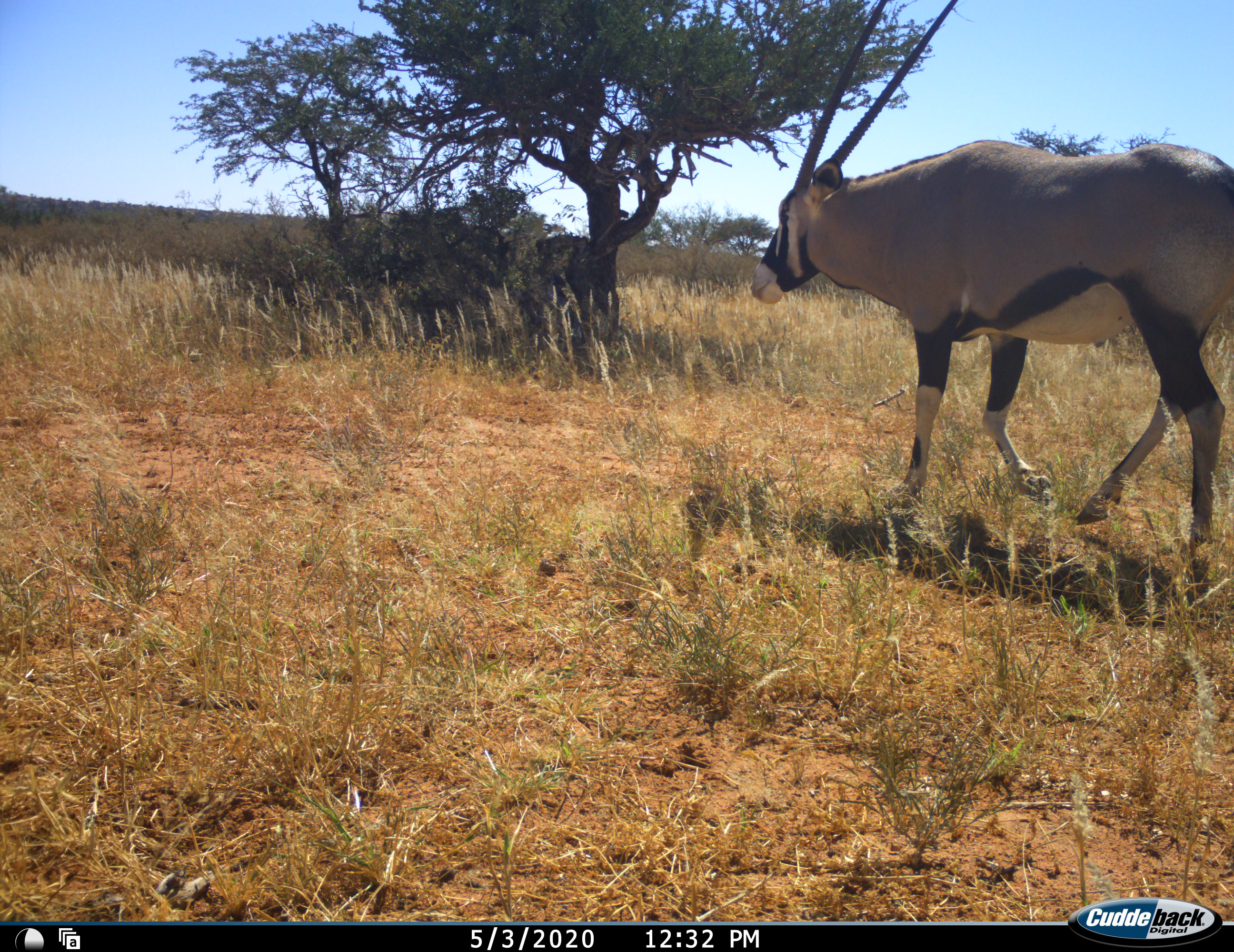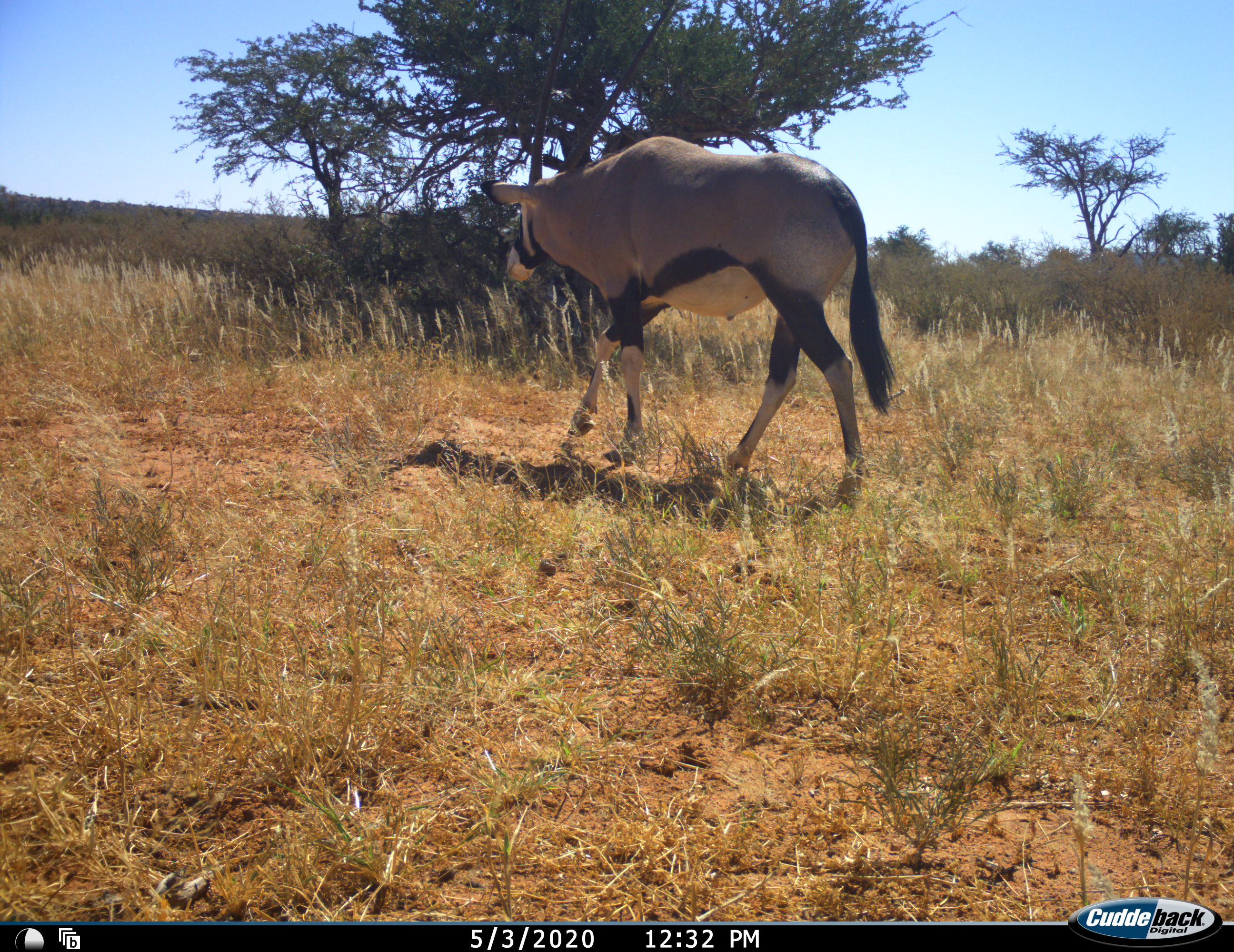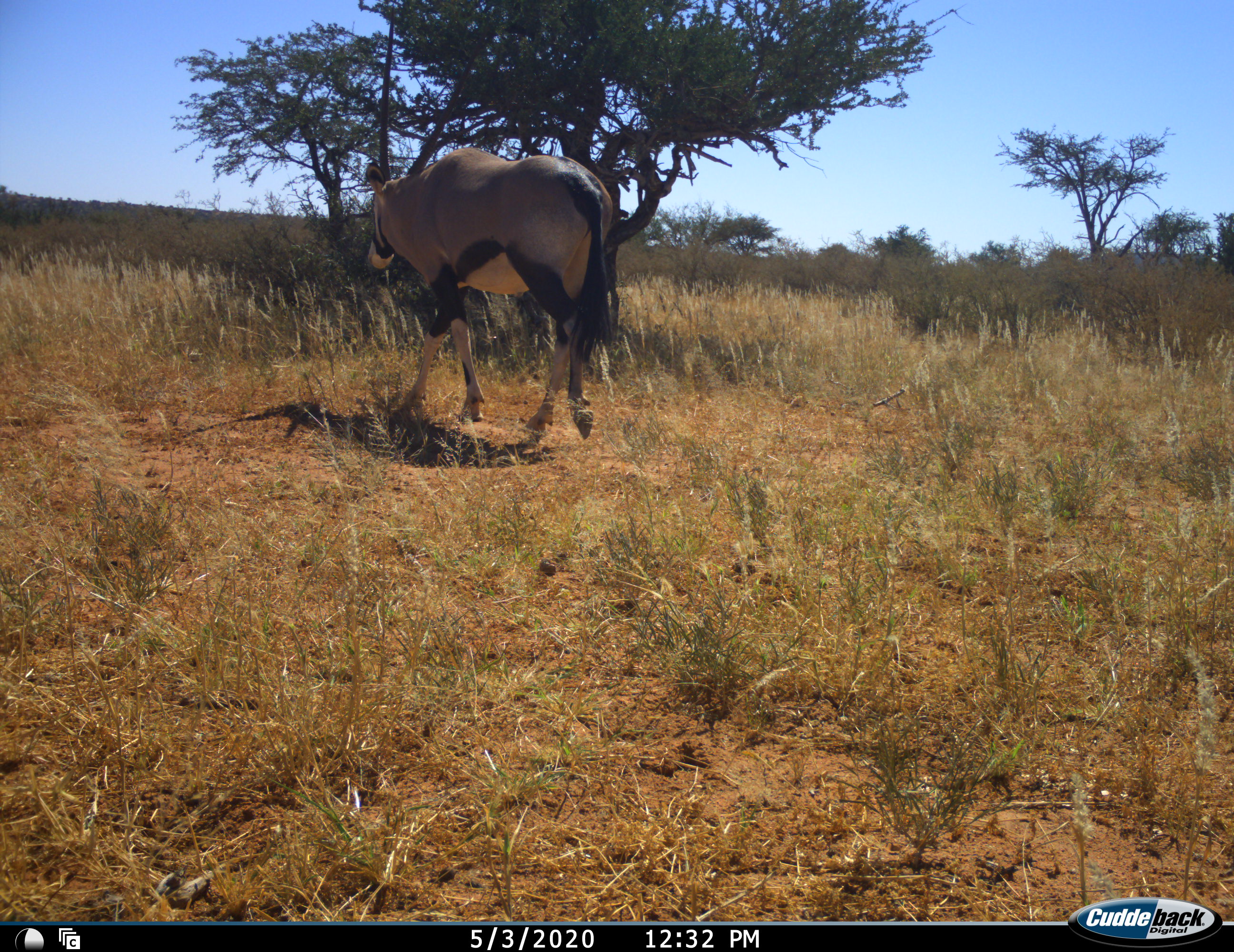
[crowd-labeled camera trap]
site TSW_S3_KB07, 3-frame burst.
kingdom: Animalia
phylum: Chordata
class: Mammalia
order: Artiodactyla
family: Bovidae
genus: Oryx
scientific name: Oryx gazella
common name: gemsbok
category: oryx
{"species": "oryx (gemsbok) (Oryx gazella)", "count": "1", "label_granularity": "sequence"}